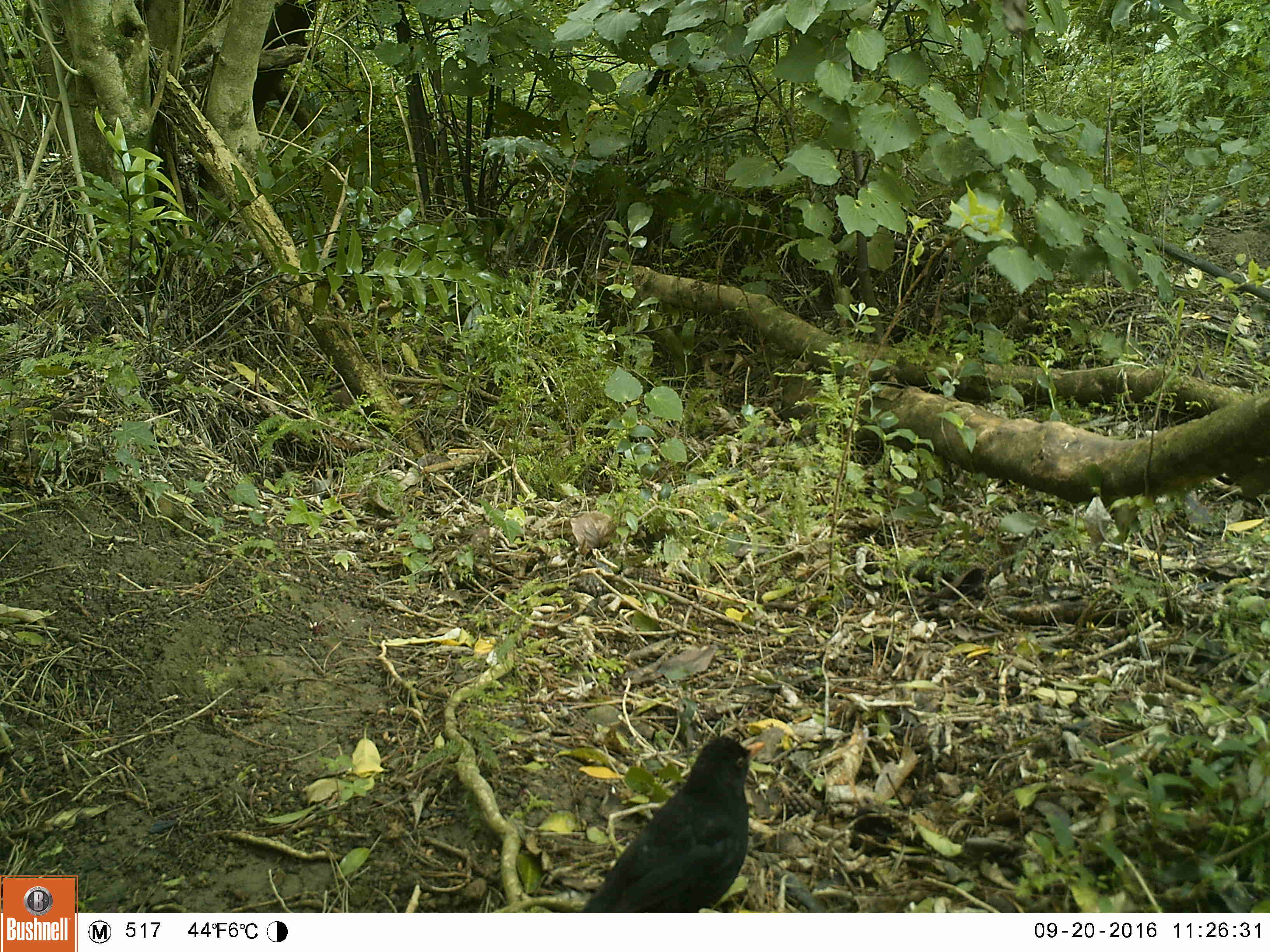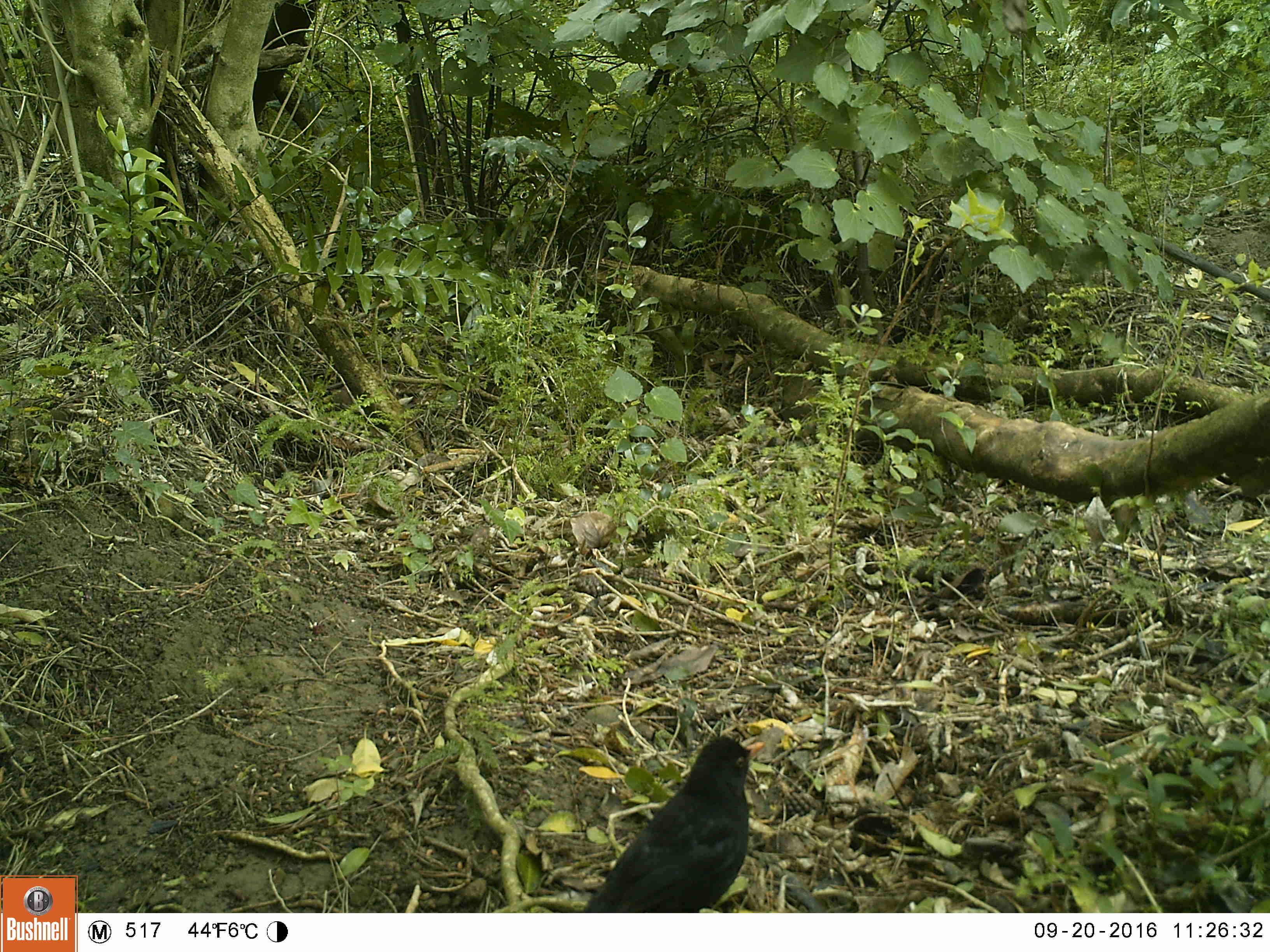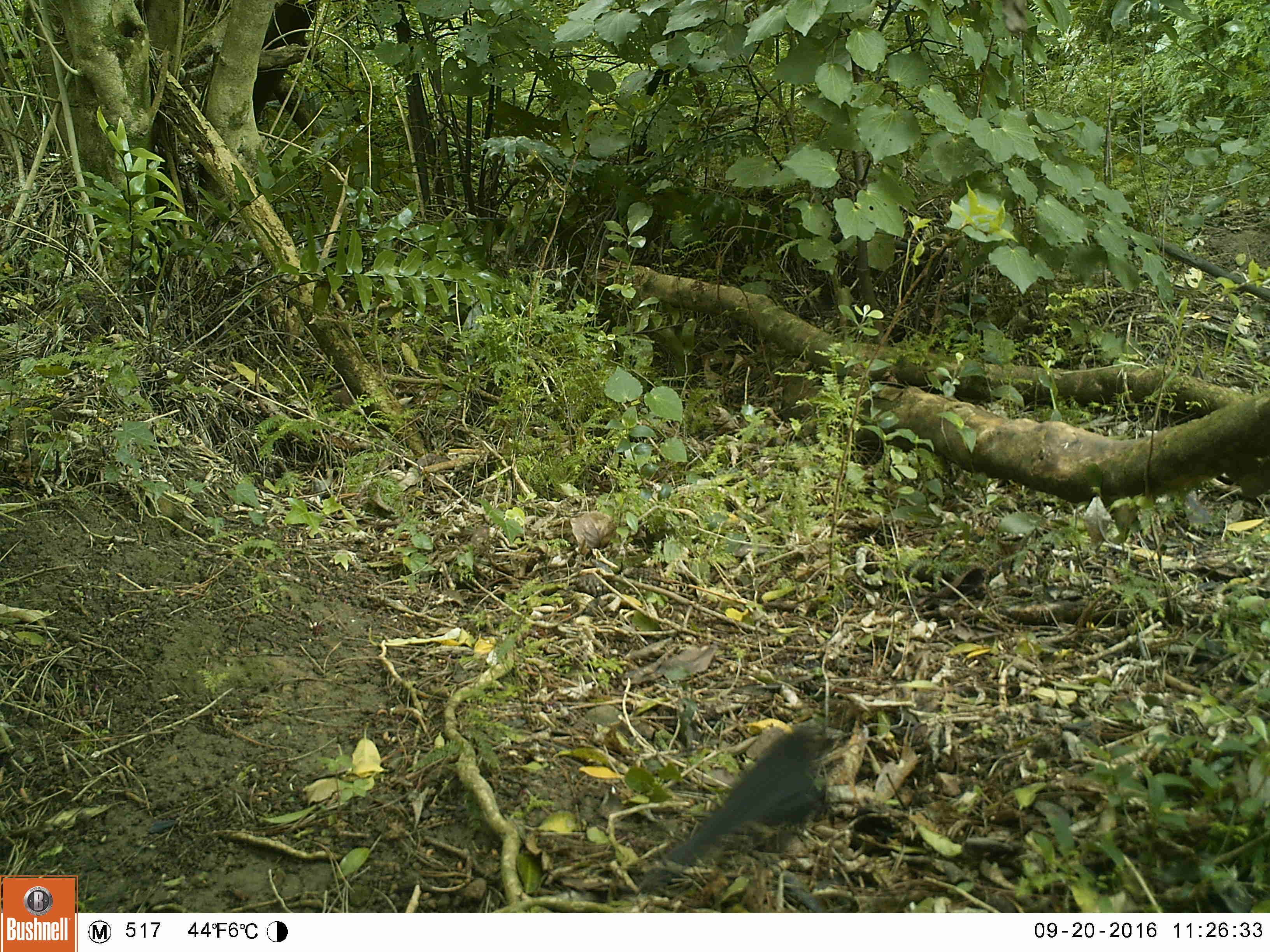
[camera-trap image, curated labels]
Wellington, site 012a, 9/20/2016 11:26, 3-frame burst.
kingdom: Animalia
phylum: Chordata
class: Aves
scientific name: Aves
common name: bird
Bird (Aves).